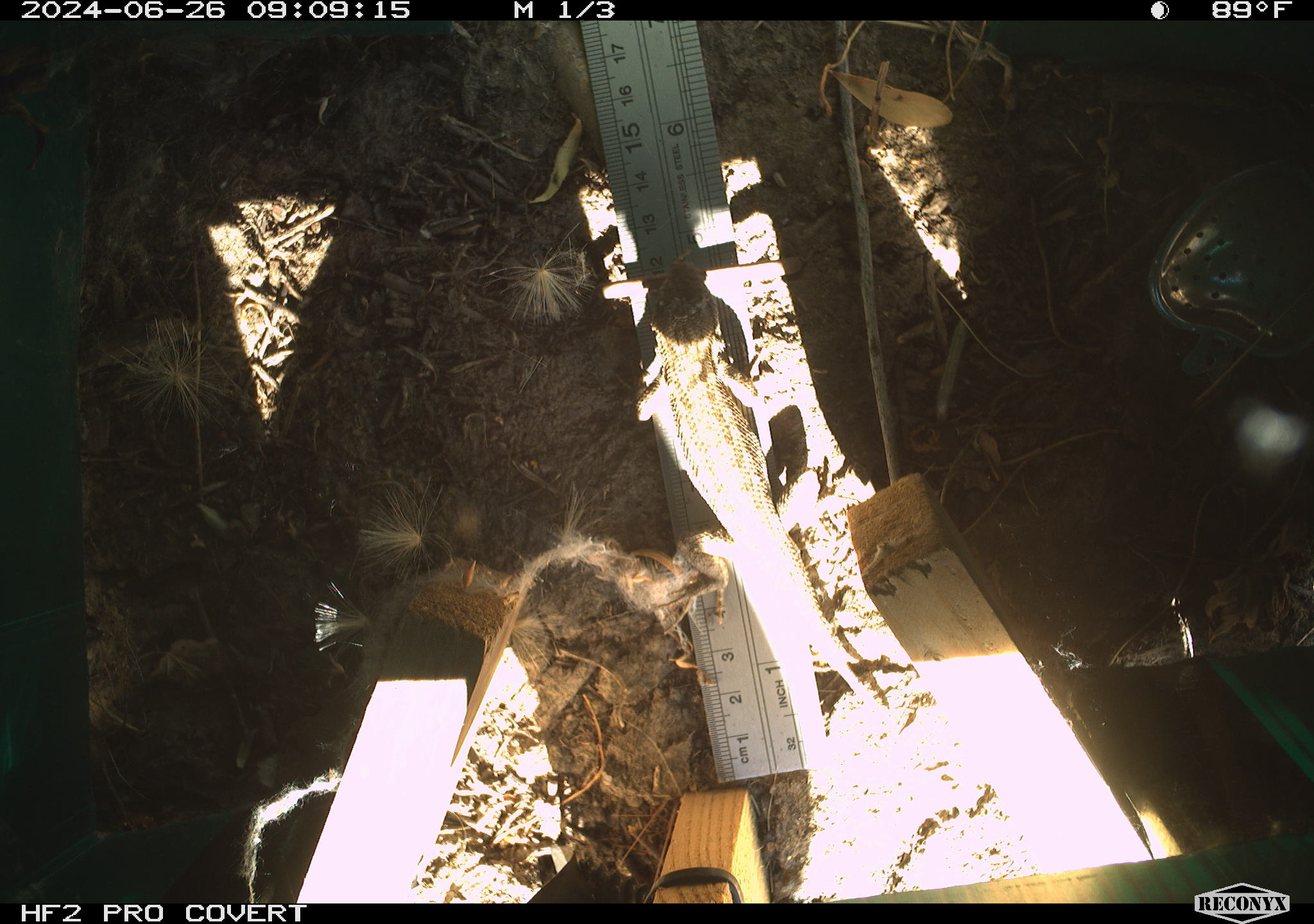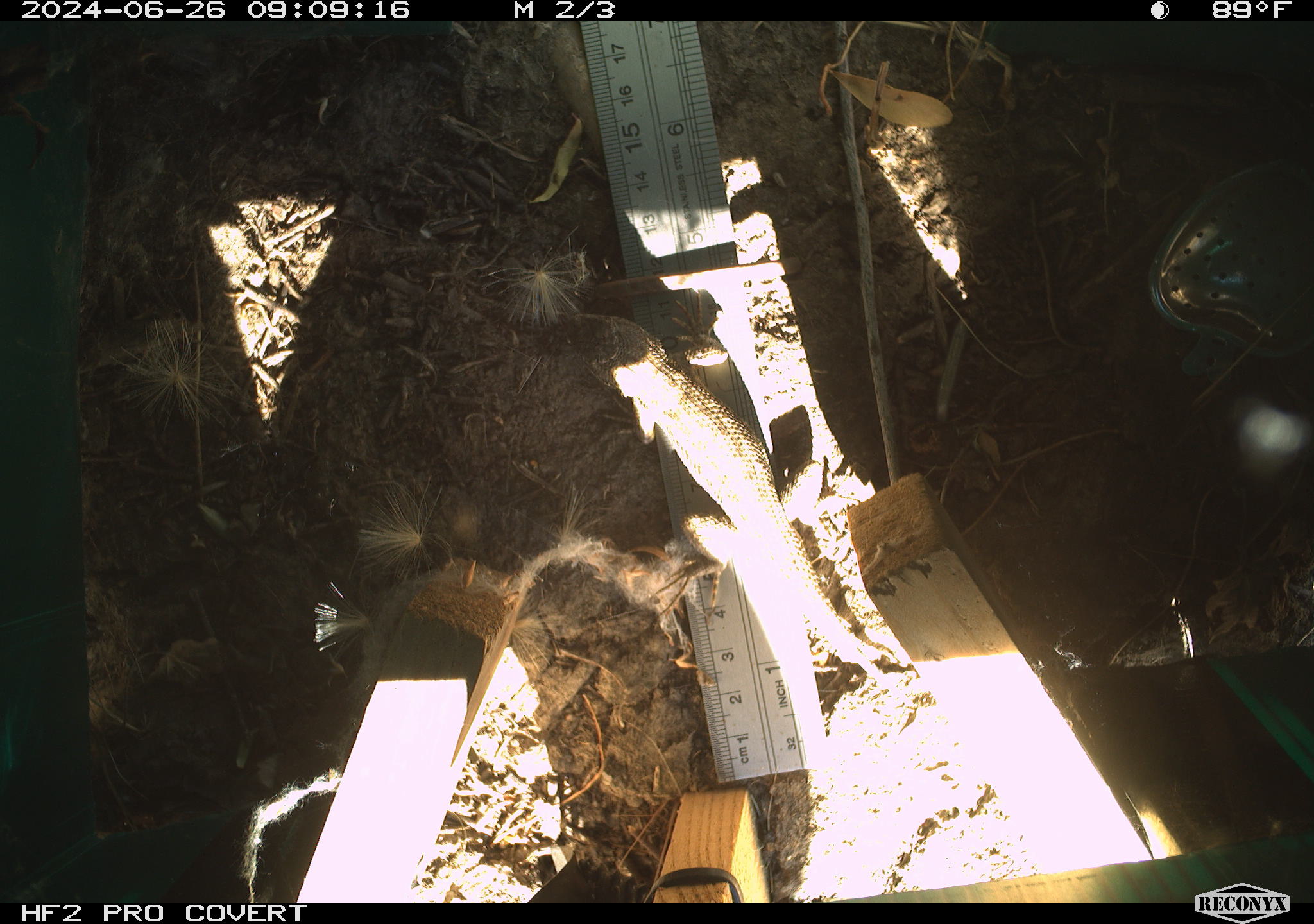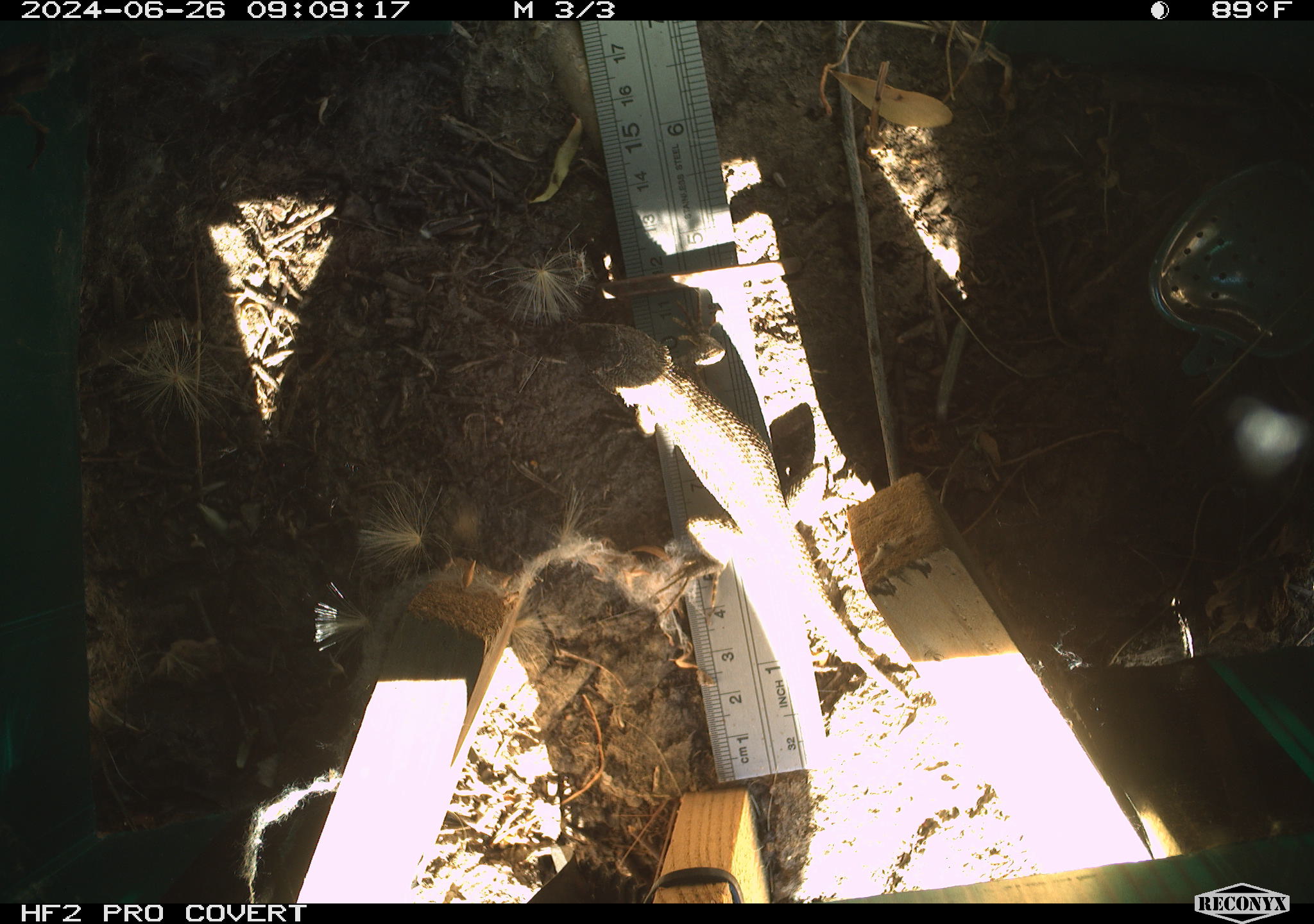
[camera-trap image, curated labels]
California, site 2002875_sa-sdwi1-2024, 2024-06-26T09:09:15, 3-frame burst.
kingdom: Animalia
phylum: Chordata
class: Reptilia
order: Squamata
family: Phrynosomatidae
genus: Sceloporus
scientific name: Sceloporus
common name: spiny lizards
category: sceloporus species